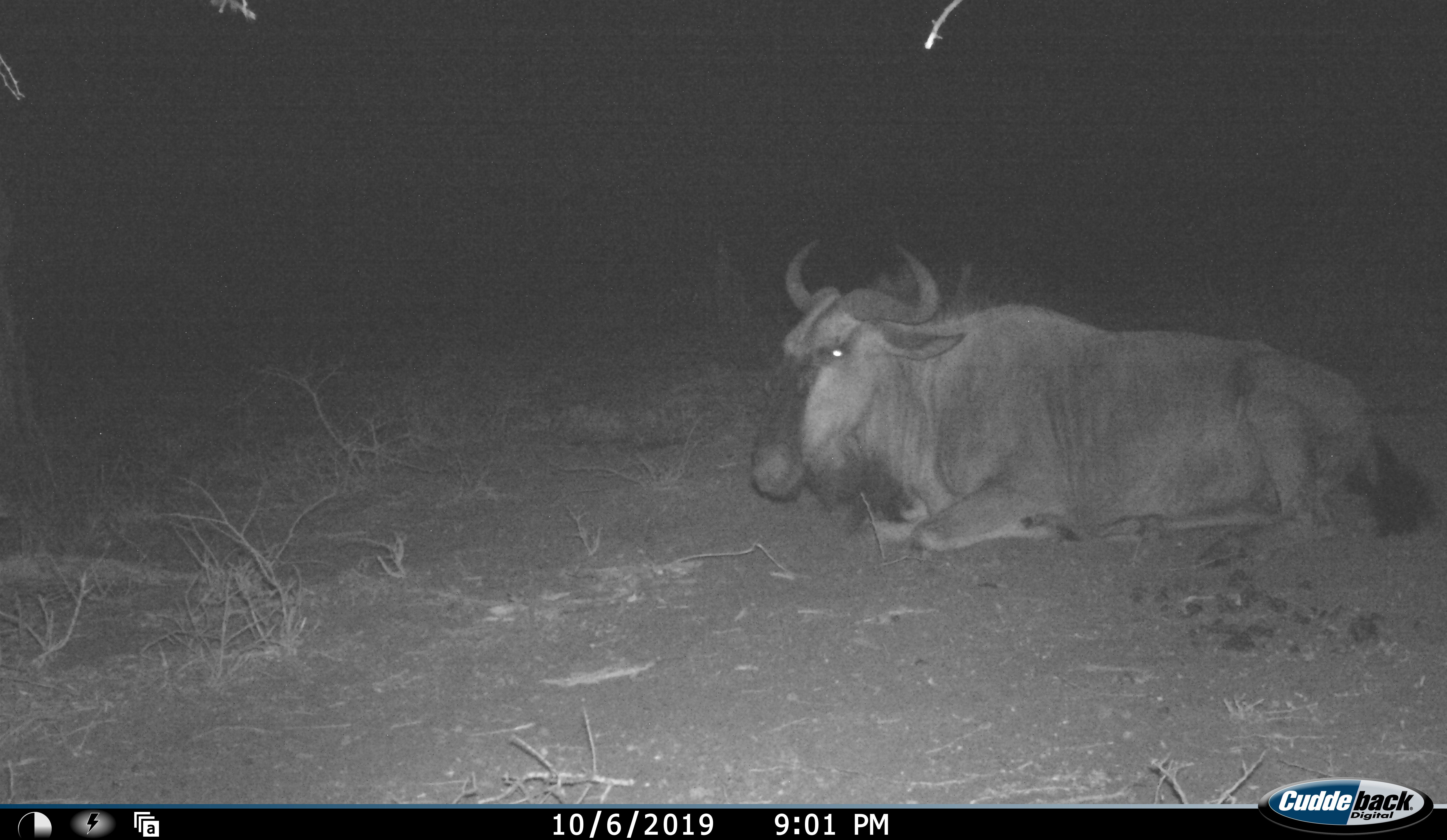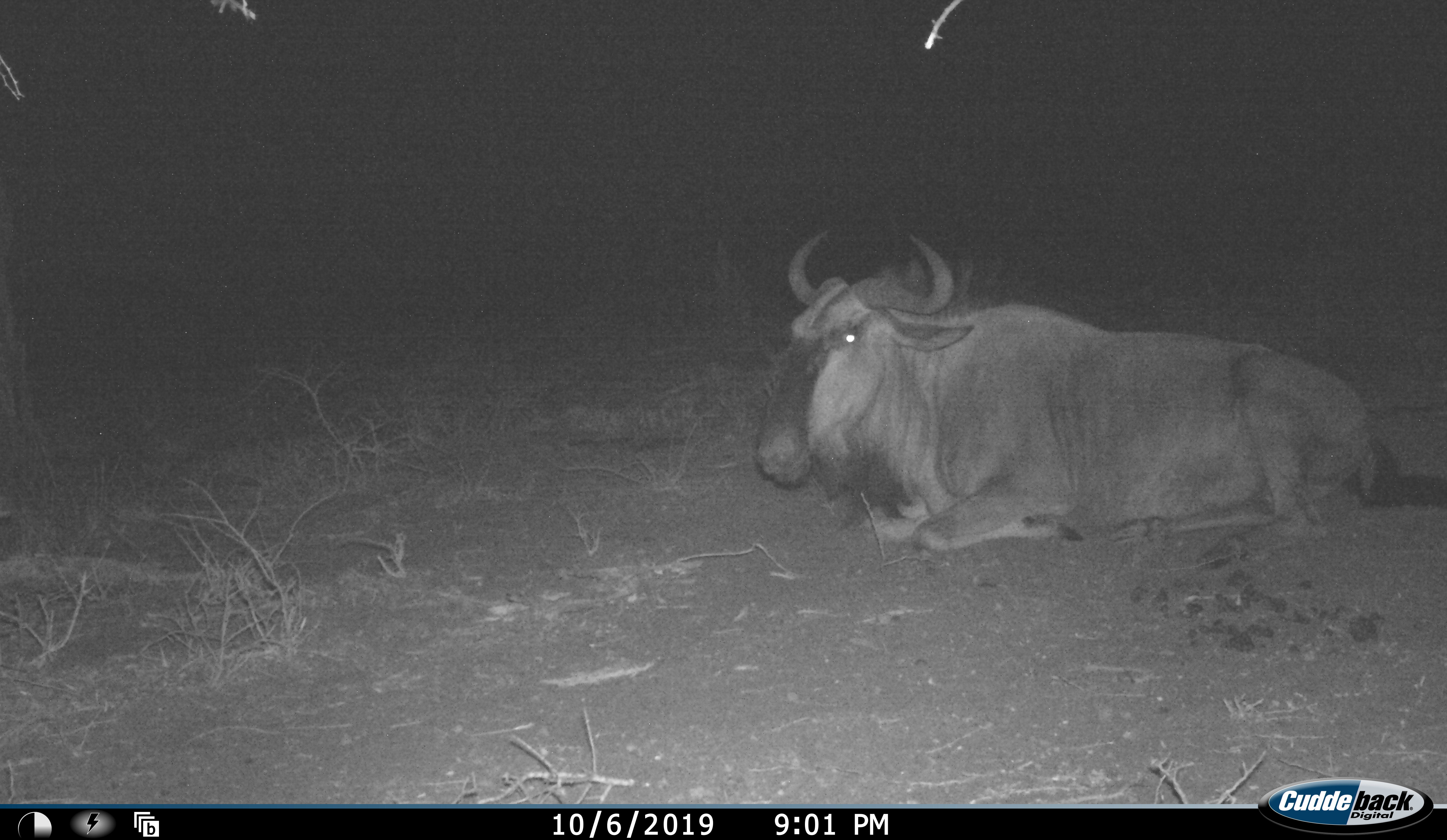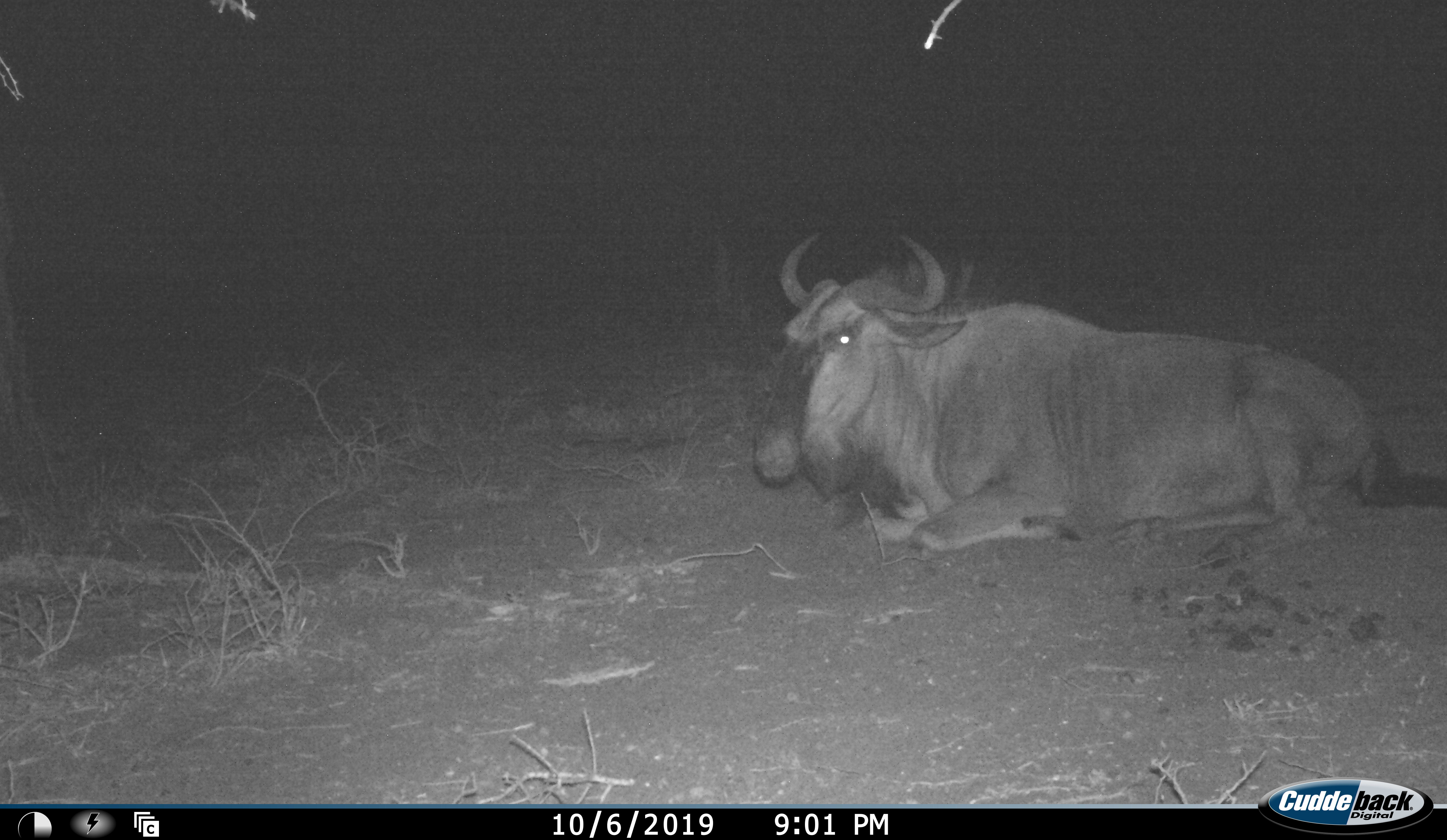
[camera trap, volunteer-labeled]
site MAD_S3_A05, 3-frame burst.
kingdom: Animalia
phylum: Chordata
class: Mammalia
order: Artiodactyla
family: Bovidae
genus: Connochaetes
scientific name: Connochaetes taurinus taurinus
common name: blue wildebeest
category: wildebeestblue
Wildebeestblue (blue wildebeest) (Connochaetes taurinus taurinus), count 1. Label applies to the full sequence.